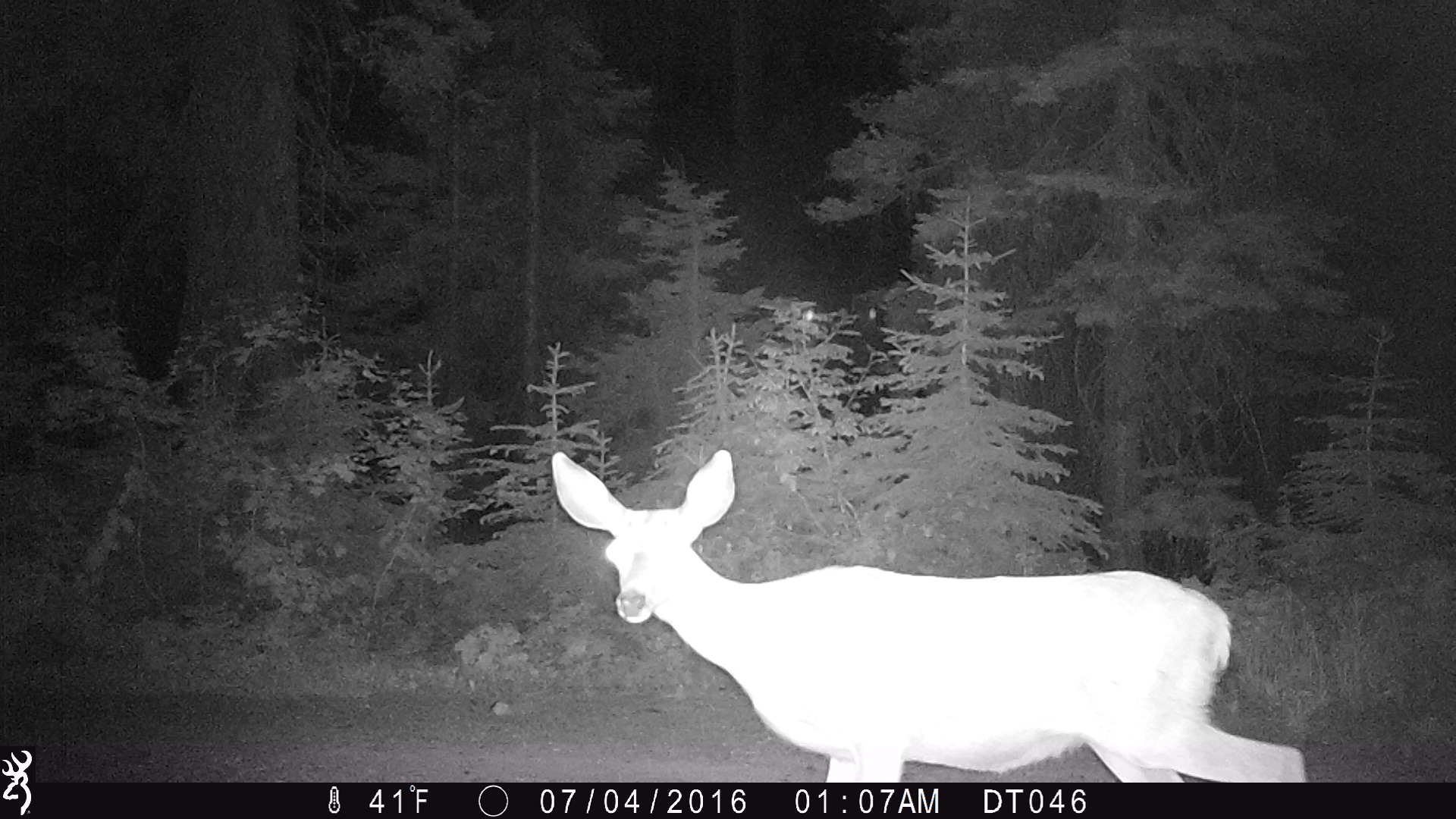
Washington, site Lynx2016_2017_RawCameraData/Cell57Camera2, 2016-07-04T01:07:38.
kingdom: Animalia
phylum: Chordata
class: Mammalia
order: Artiodactyla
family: Cervidae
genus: Odocoileus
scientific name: Odocoileus hemionus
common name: mule deer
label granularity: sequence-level